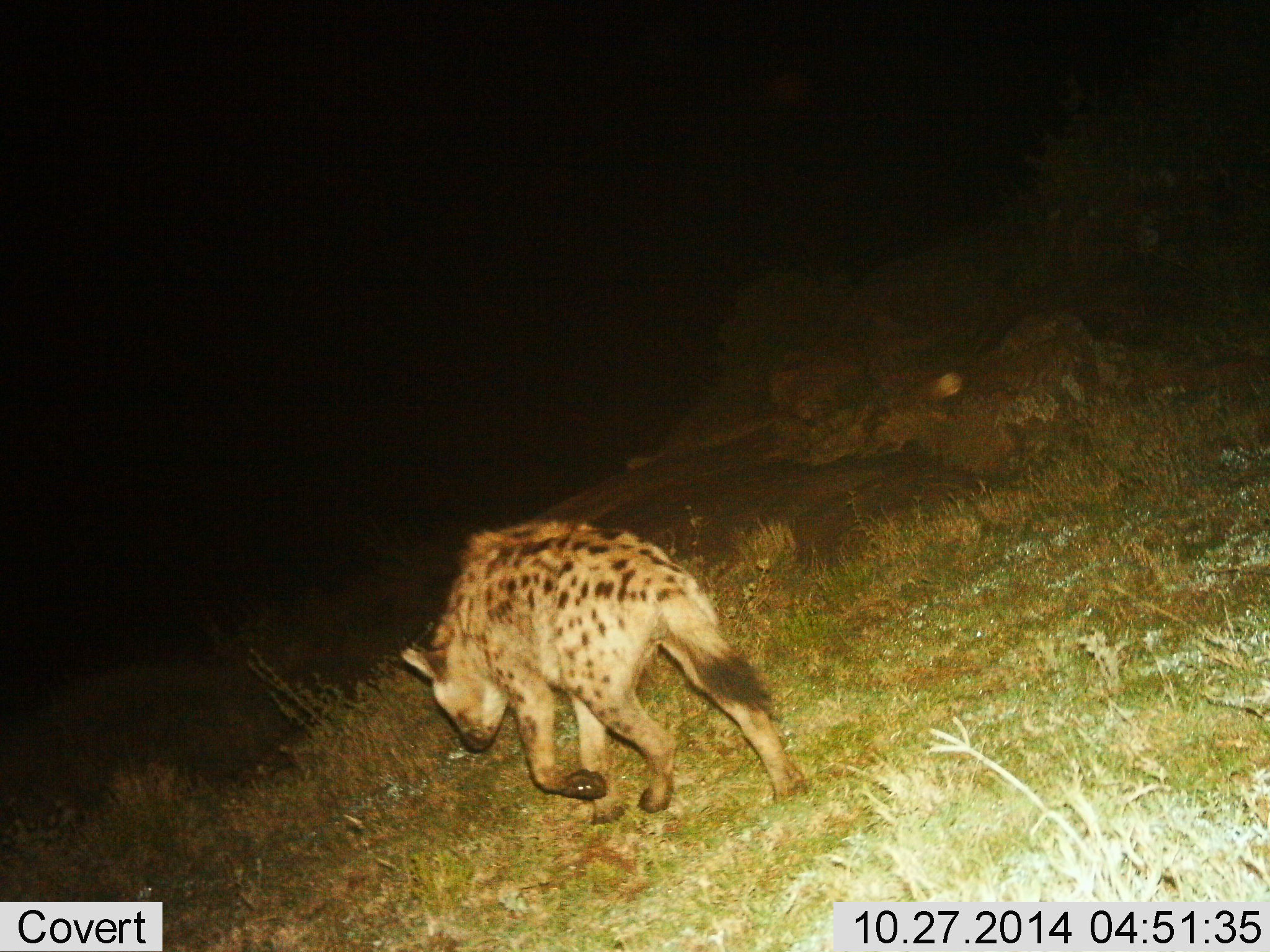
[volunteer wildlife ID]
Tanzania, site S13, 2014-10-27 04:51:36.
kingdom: Animalia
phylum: Chordata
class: Mammalia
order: Carnivora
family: Hyaenidae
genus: Crocuta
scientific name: Crocuta crocuta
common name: spotted hyena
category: hyenaspotted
Hyenaspotted (spotted hyena) (Crocuta crocuta), count 1. Behavior (volunteer vote fractions): standing 10%, resting 0%, moving 100%, interacting 0%. Young present (vote fraction): 0%. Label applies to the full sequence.